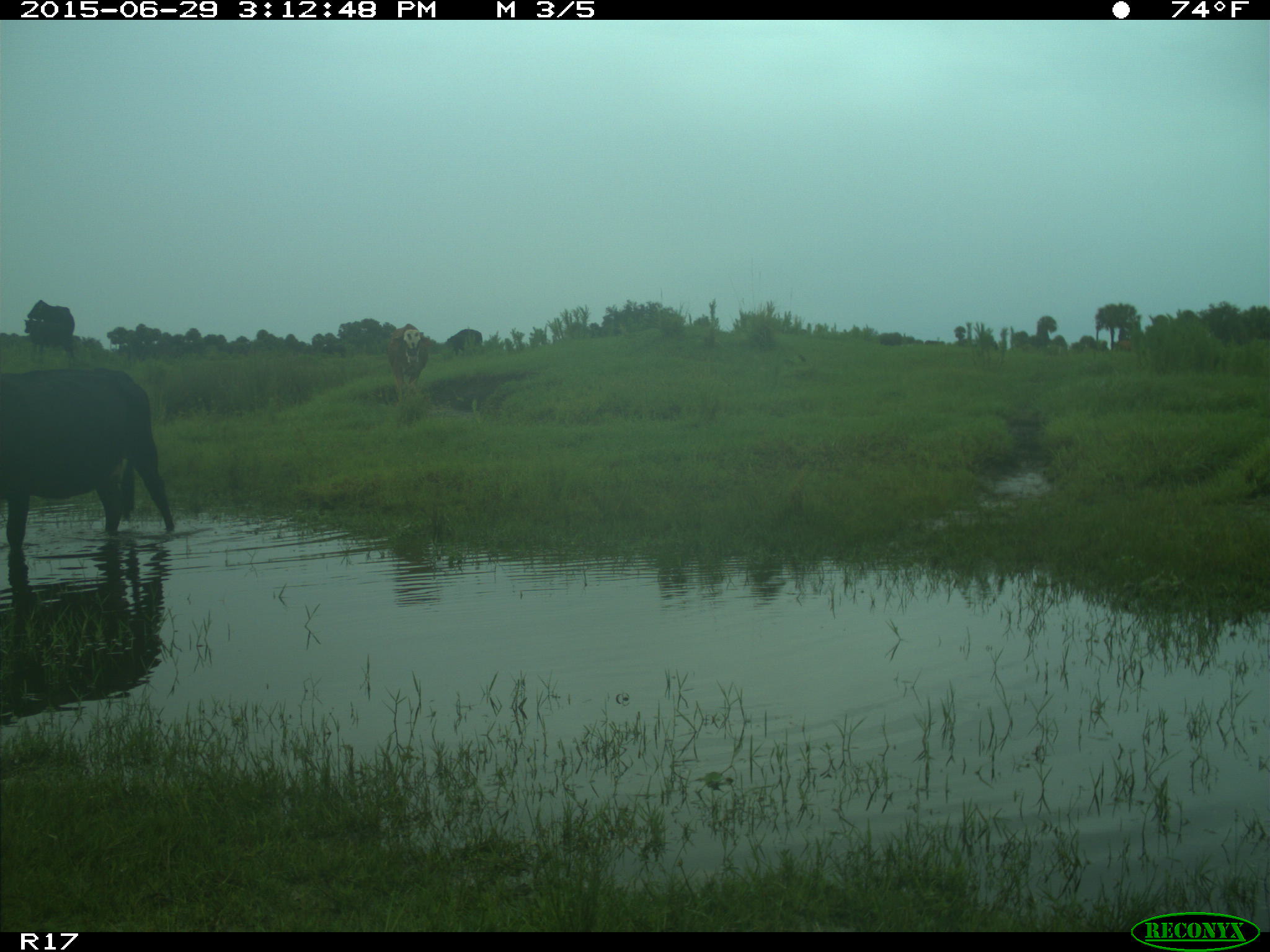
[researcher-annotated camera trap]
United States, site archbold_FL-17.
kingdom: Animalia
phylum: Chordata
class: Mammalia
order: Artiodactyla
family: Bovidae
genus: Bos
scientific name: Bos taurus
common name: domestic cow